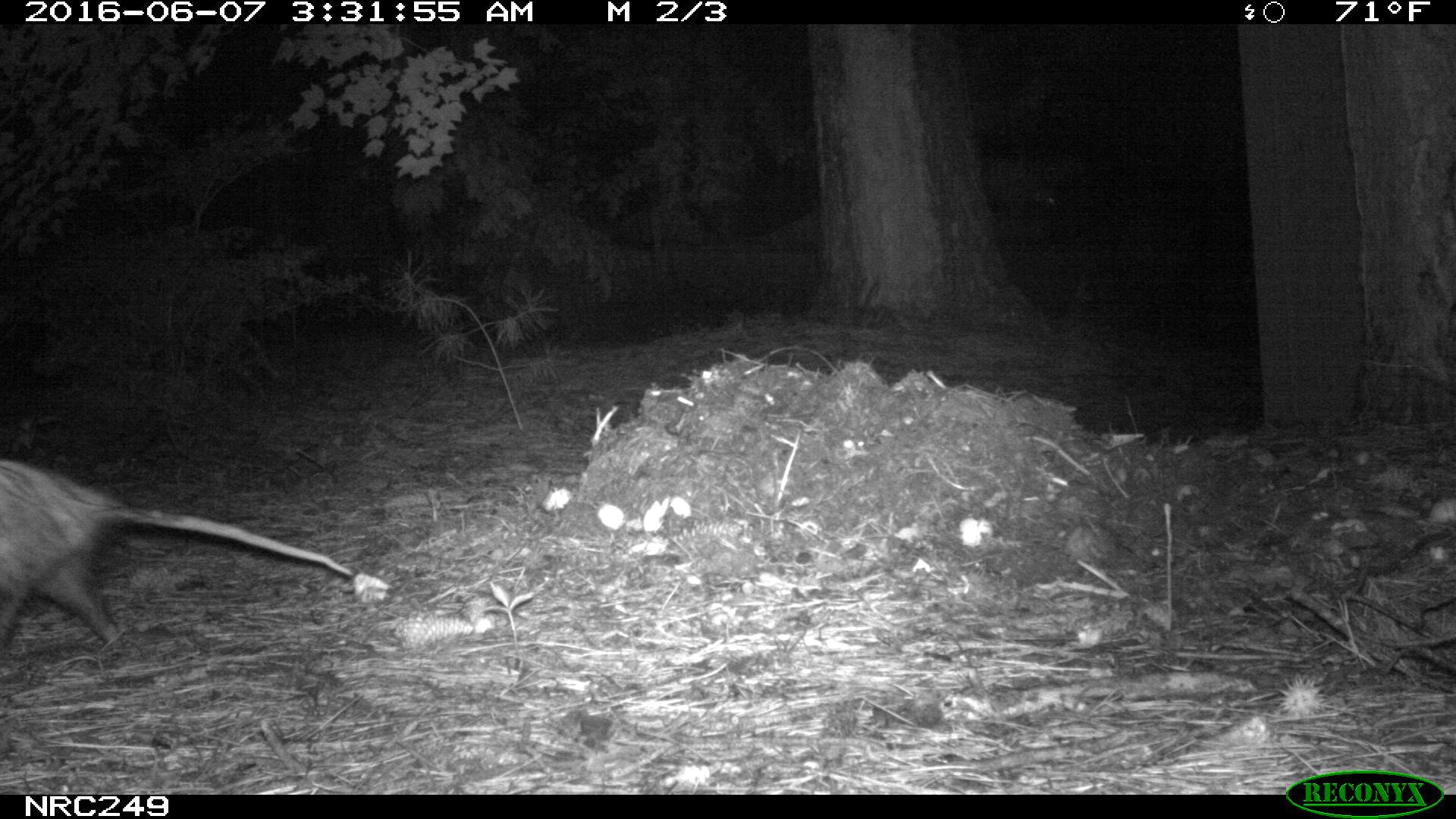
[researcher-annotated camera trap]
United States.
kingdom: Animalia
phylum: Chordata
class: Mammalia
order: Didelphimorphia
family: Didelphidae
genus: Didelphis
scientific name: Didelphis virginiana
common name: virginia opossum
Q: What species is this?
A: Virginia Opossum (Didelphis virginiana).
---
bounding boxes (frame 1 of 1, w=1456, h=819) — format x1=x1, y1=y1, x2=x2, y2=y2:
Virginia Opossum: x1=0, y1=450, x2=364, y2=662